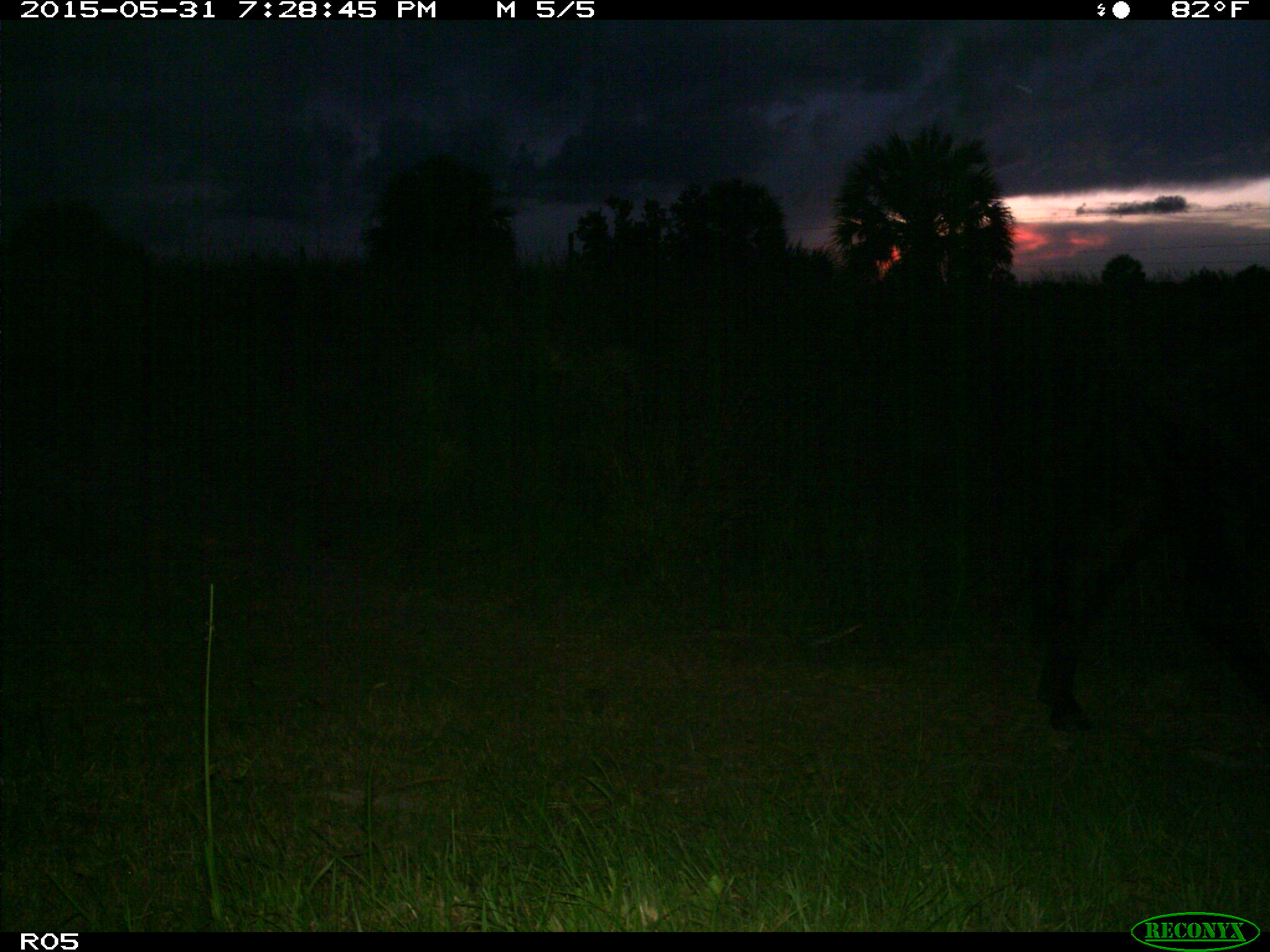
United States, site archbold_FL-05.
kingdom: Animalia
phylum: Chordata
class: Mammalia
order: Artiodactyla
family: Bovidae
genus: Bos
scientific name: Bos taurus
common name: domestic cow